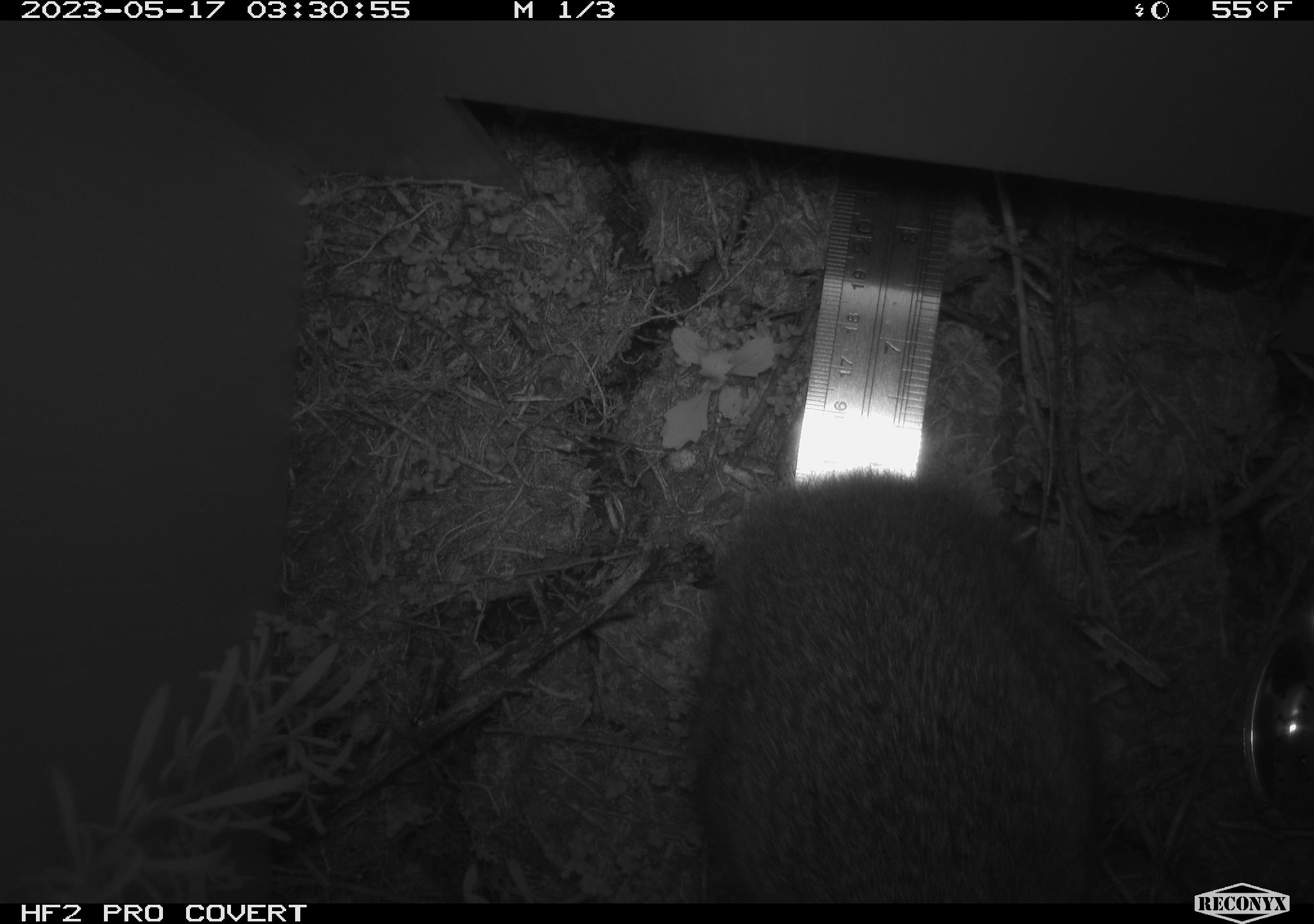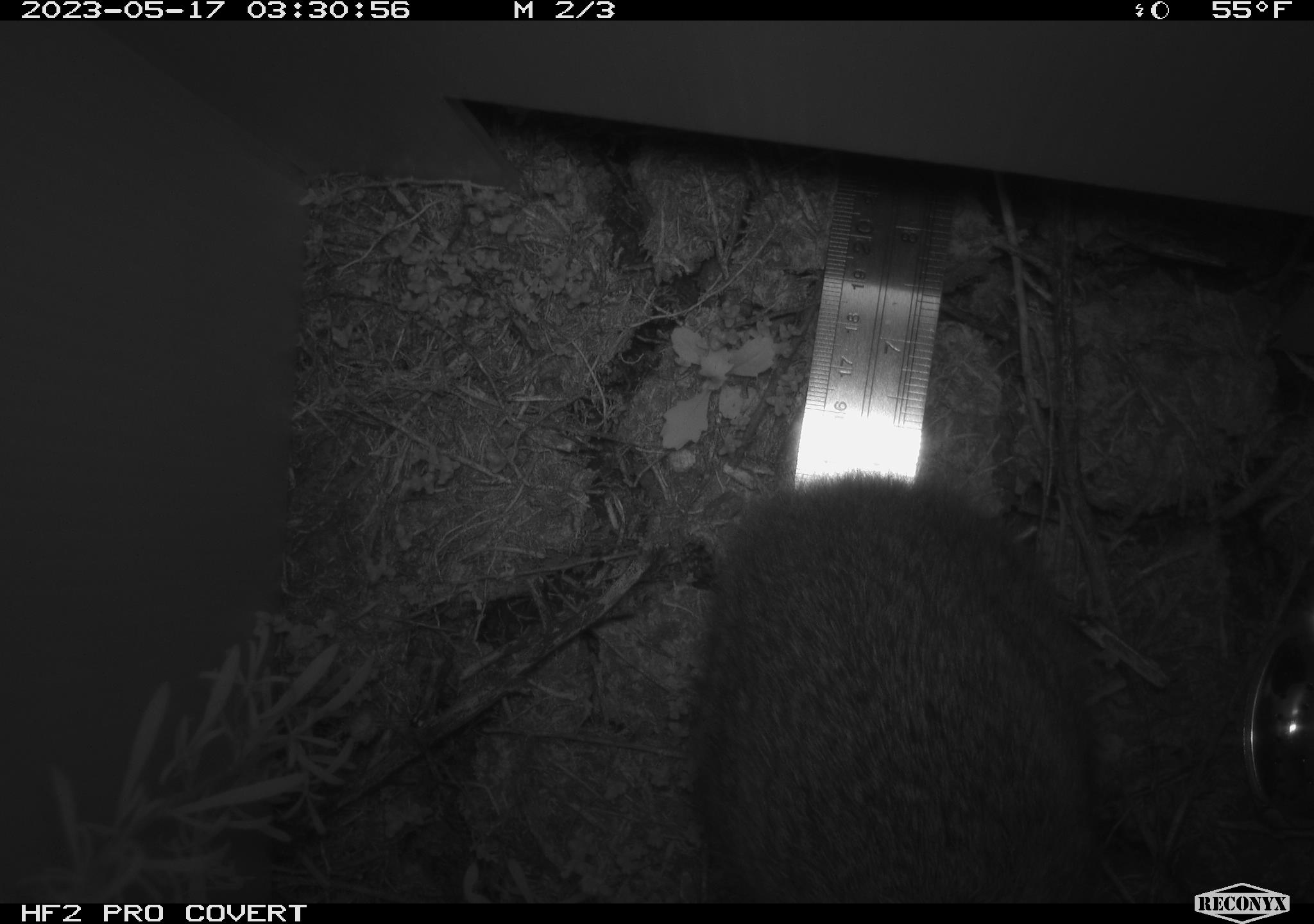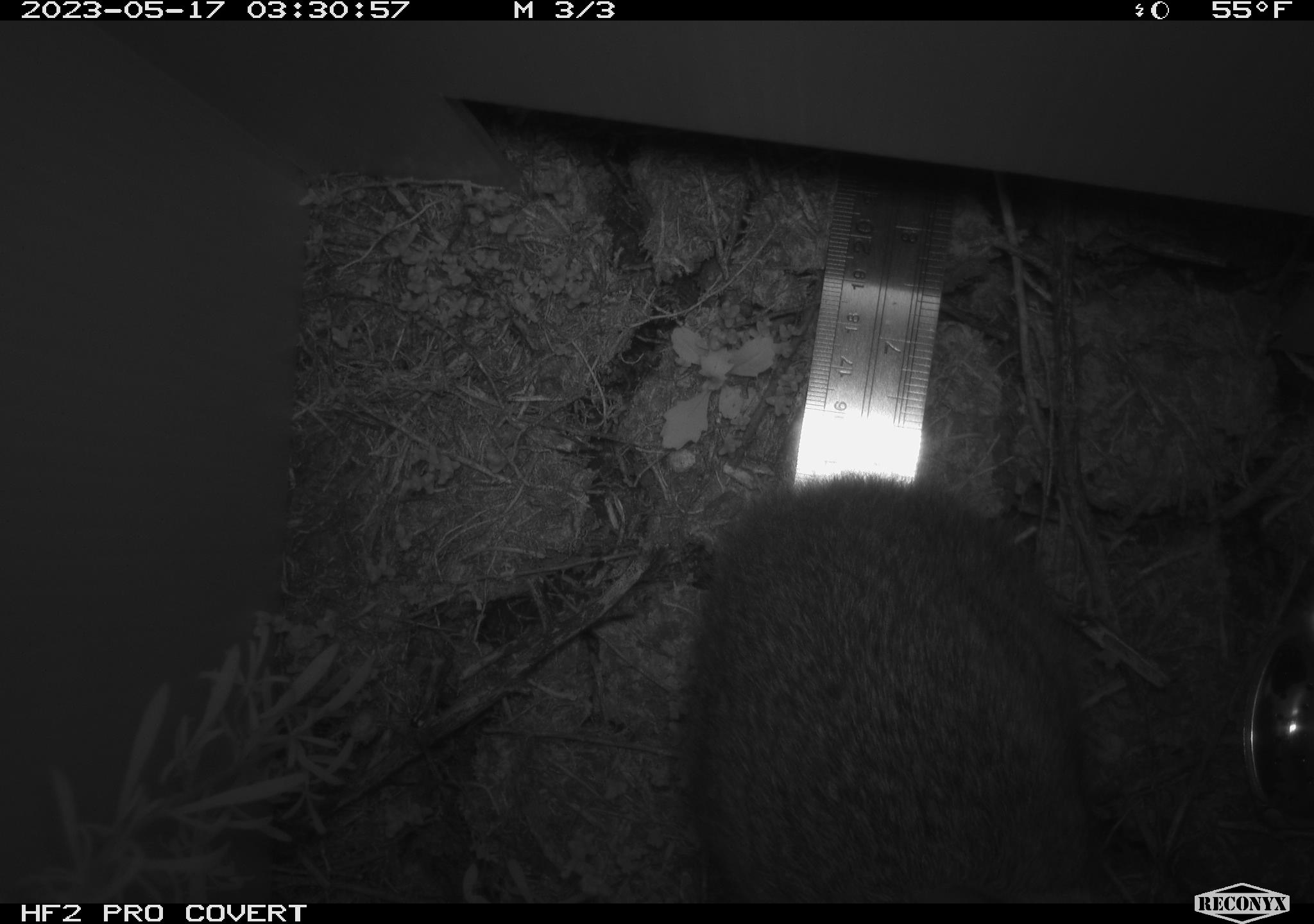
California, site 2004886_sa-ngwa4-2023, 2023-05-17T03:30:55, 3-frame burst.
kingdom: Animalia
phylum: Chordata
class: Mammalia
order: Lagomorpha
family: Leporidae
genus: Sylvilagus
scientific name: Sylvilagus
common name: cottontail rabbits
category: sylvilagus species